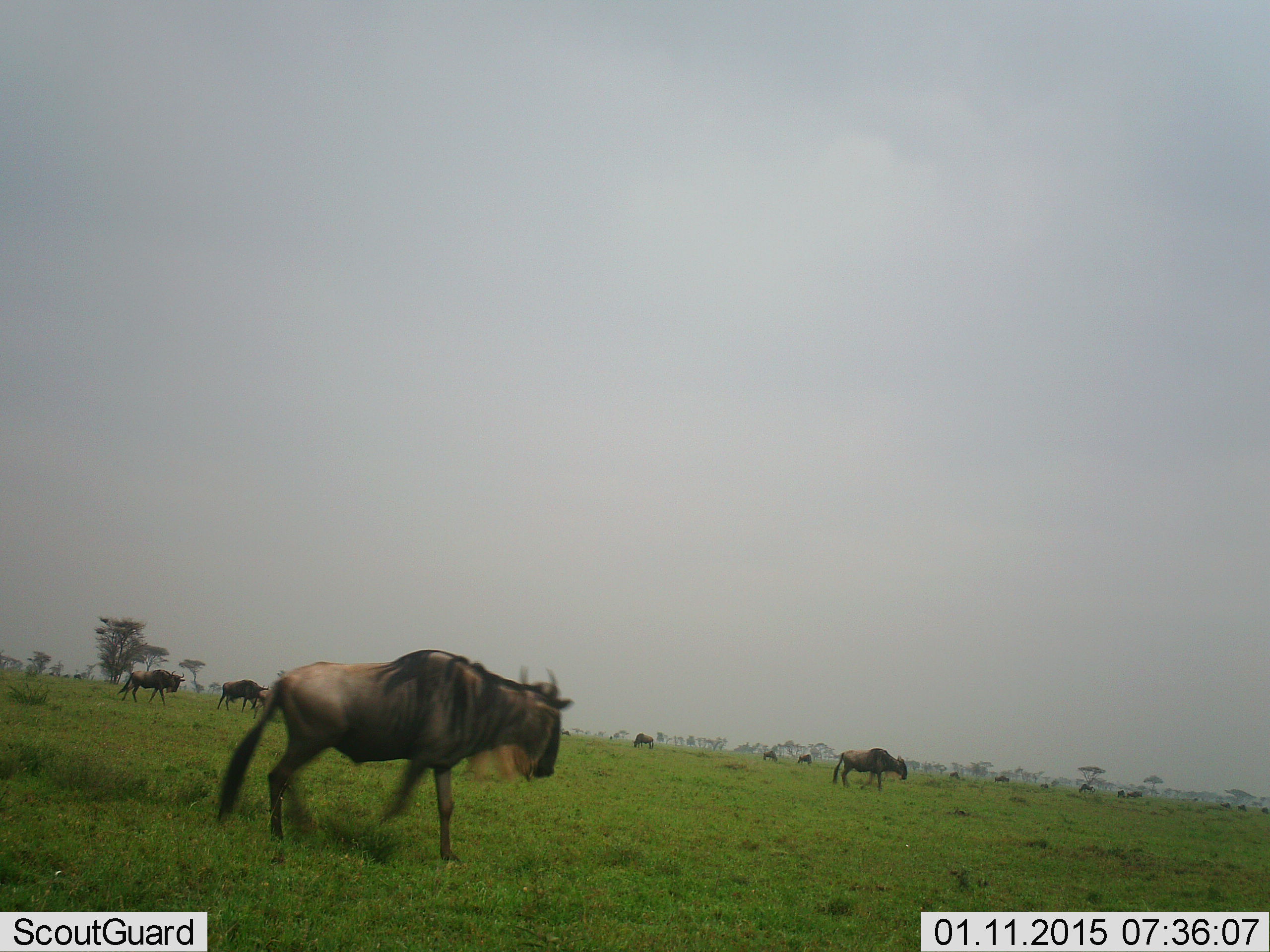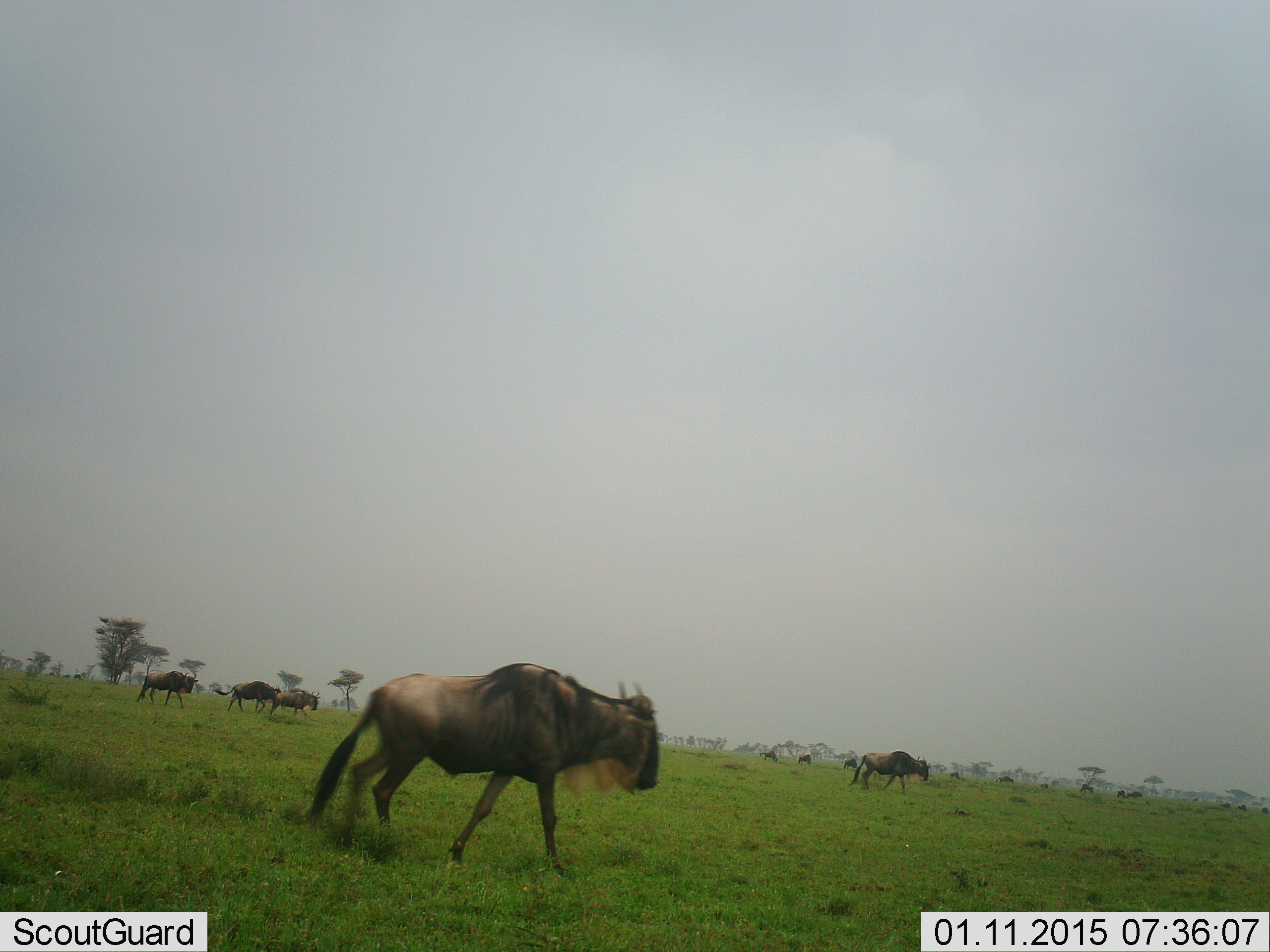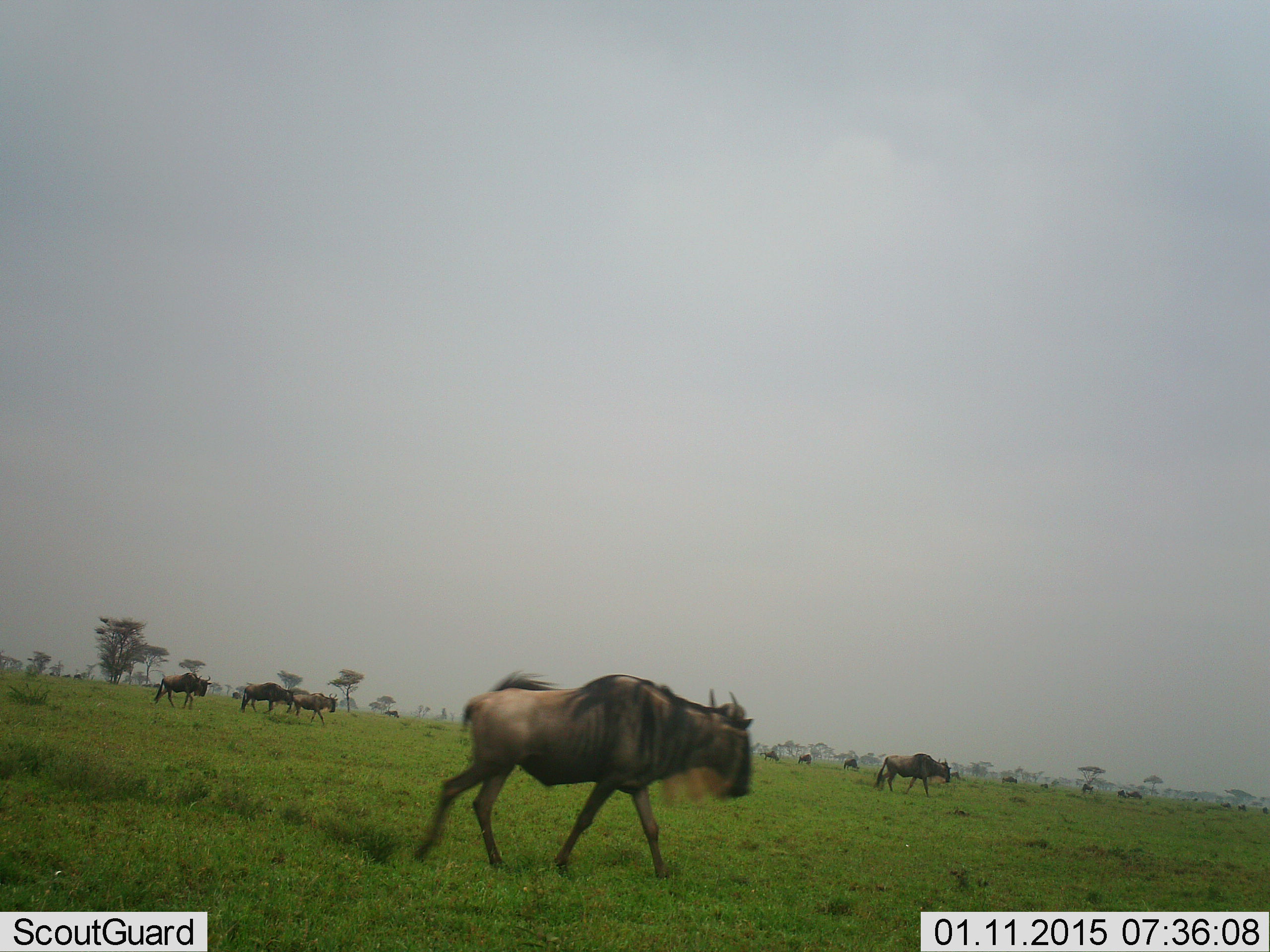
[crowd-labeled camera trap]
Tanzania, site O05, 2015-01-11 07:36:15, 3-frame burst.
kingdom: Animalia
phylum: Chordata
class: Mammalia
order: Artiodactyla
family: Bovidae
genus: Connochaetes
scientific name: Connochaetes taurinus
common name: blue wildebeest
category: wildebeest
Wildebeest (blue wildebeest) (Connochaetes taurinus), count 10. Behavior (volunteer vote fractions): standing 20%, resting 0%, moving 100%, interacting 0%. Young present (vote fraction): 10%. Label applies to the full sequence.